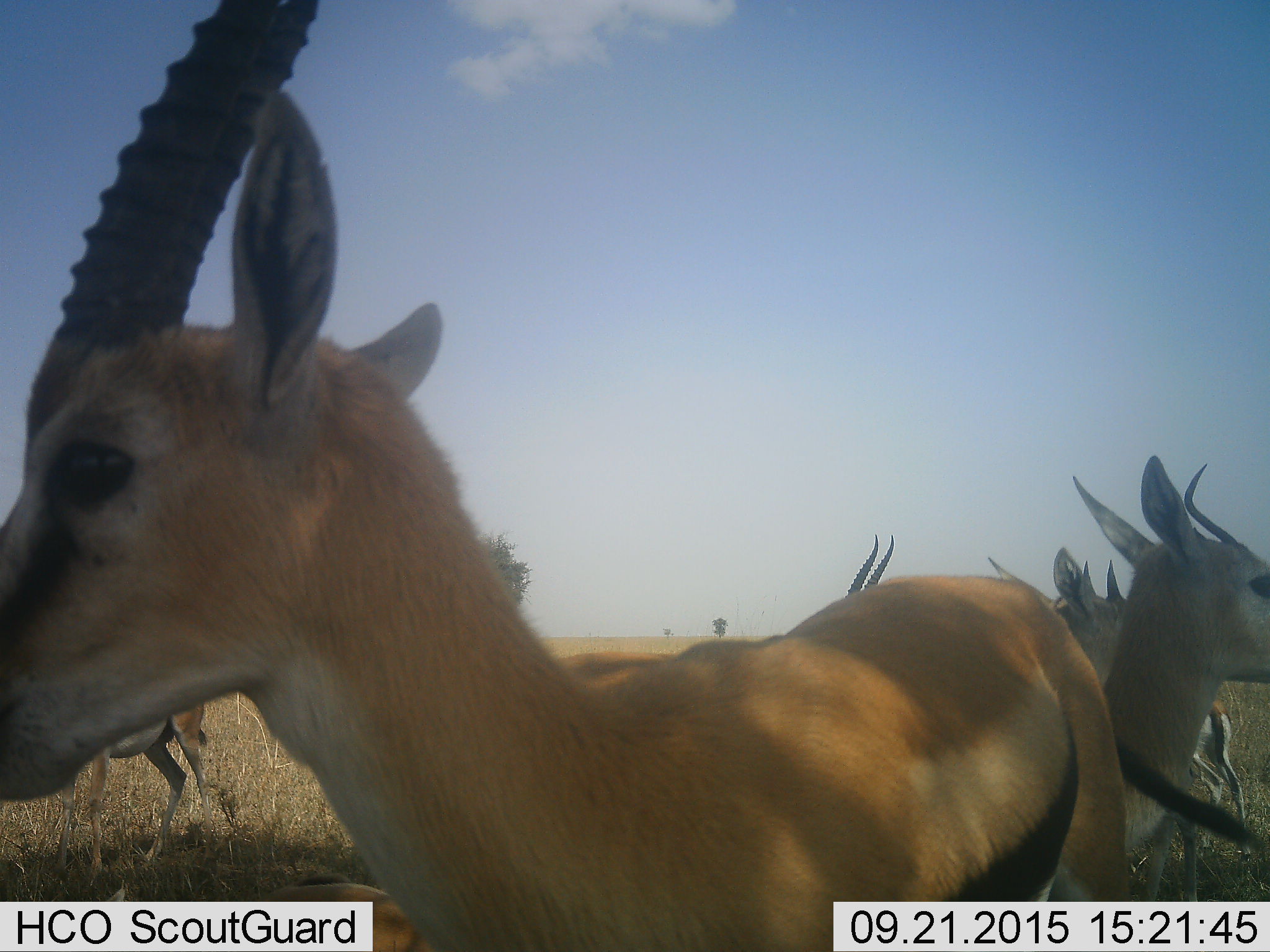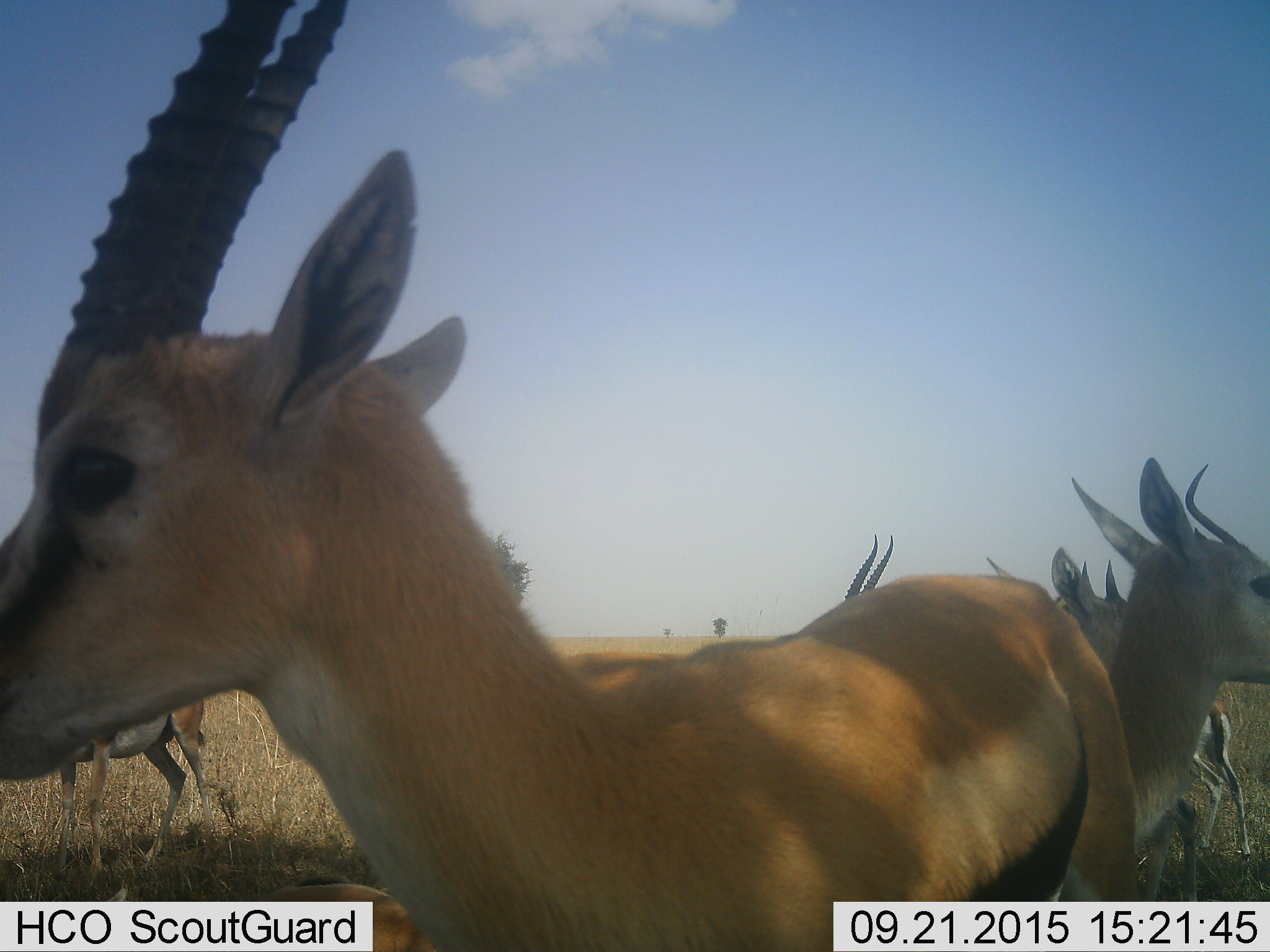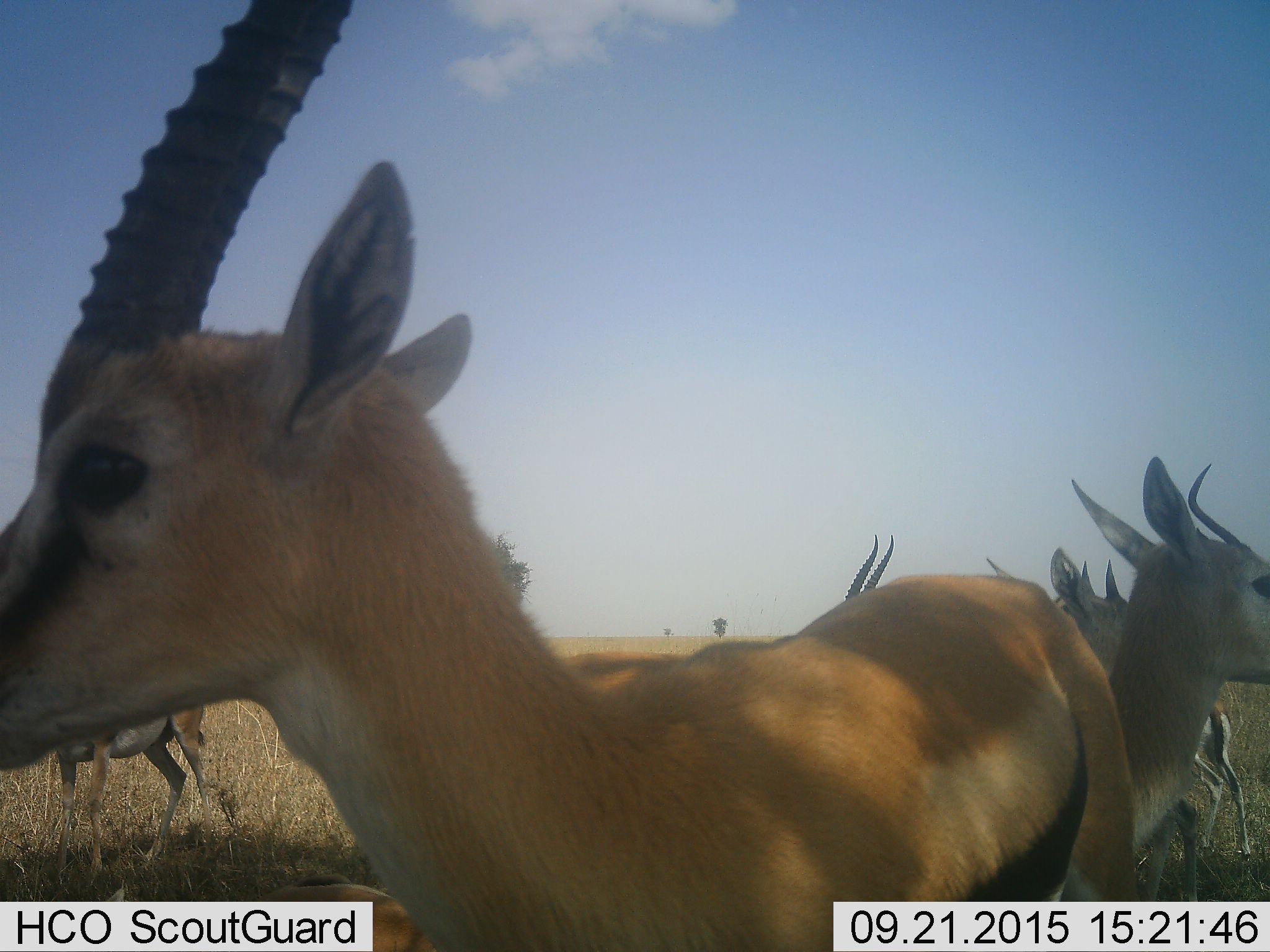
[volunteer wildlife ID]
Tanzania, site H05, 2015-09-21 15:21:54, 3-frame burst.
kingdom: Animalia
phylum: Chordata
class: Mammalia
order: Artiodactyla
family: Bovidae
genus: Eudorcas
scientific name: Eudorcas thomsonii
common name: thomson's gazelle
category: gazellethomsons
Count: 5.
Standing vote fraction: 88%.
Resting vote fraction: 25%.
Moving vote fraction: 12%.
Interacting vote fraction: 0%.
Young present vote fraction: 12%.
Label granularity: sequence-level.